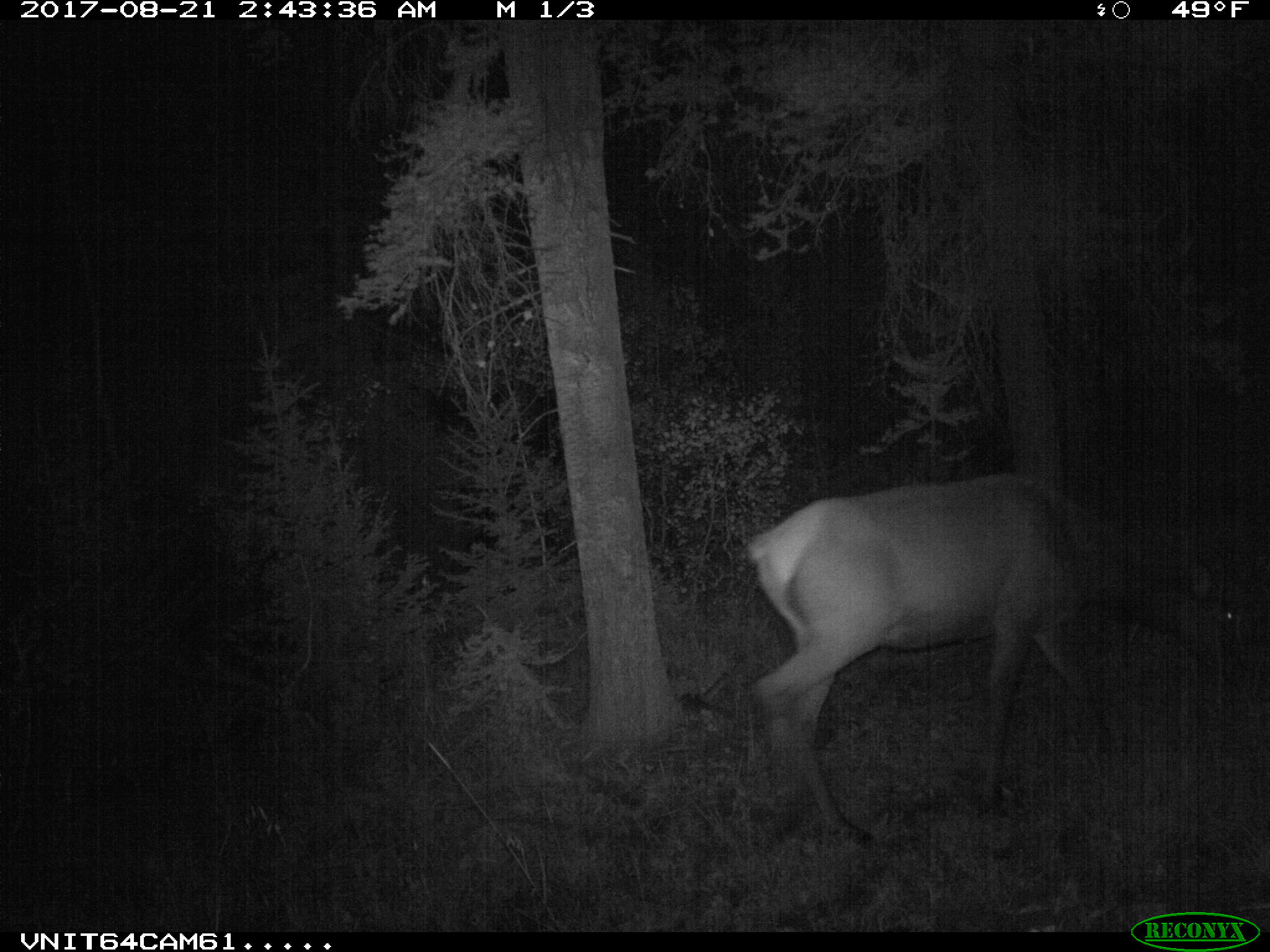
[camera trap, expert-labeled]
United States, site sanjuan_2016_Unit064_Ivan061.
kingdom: Animalia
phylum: Chordata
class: Mammalia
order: Artiodactyla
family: Cervidae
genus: Cervus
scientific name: Cervus elaphus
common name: red deer